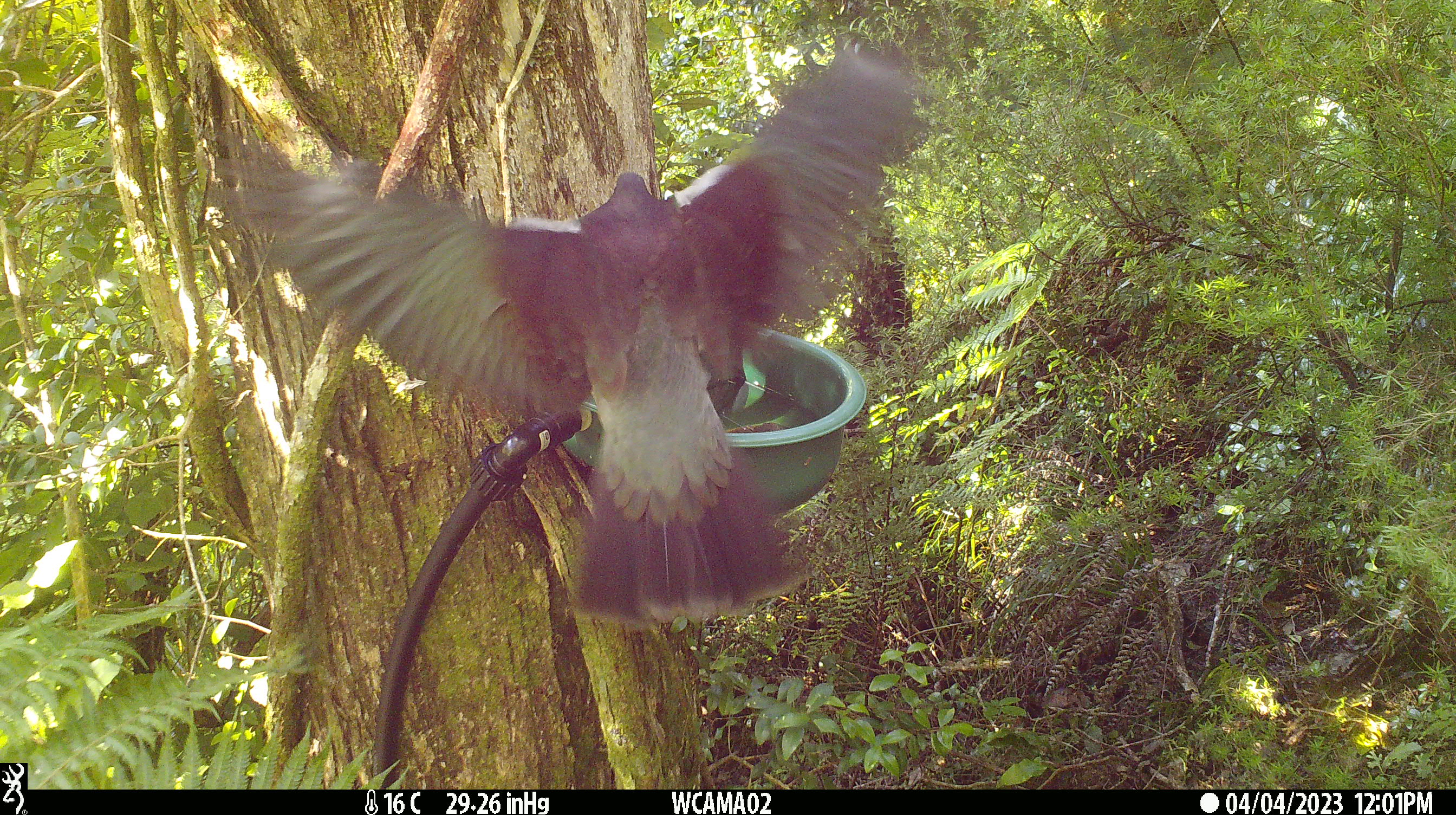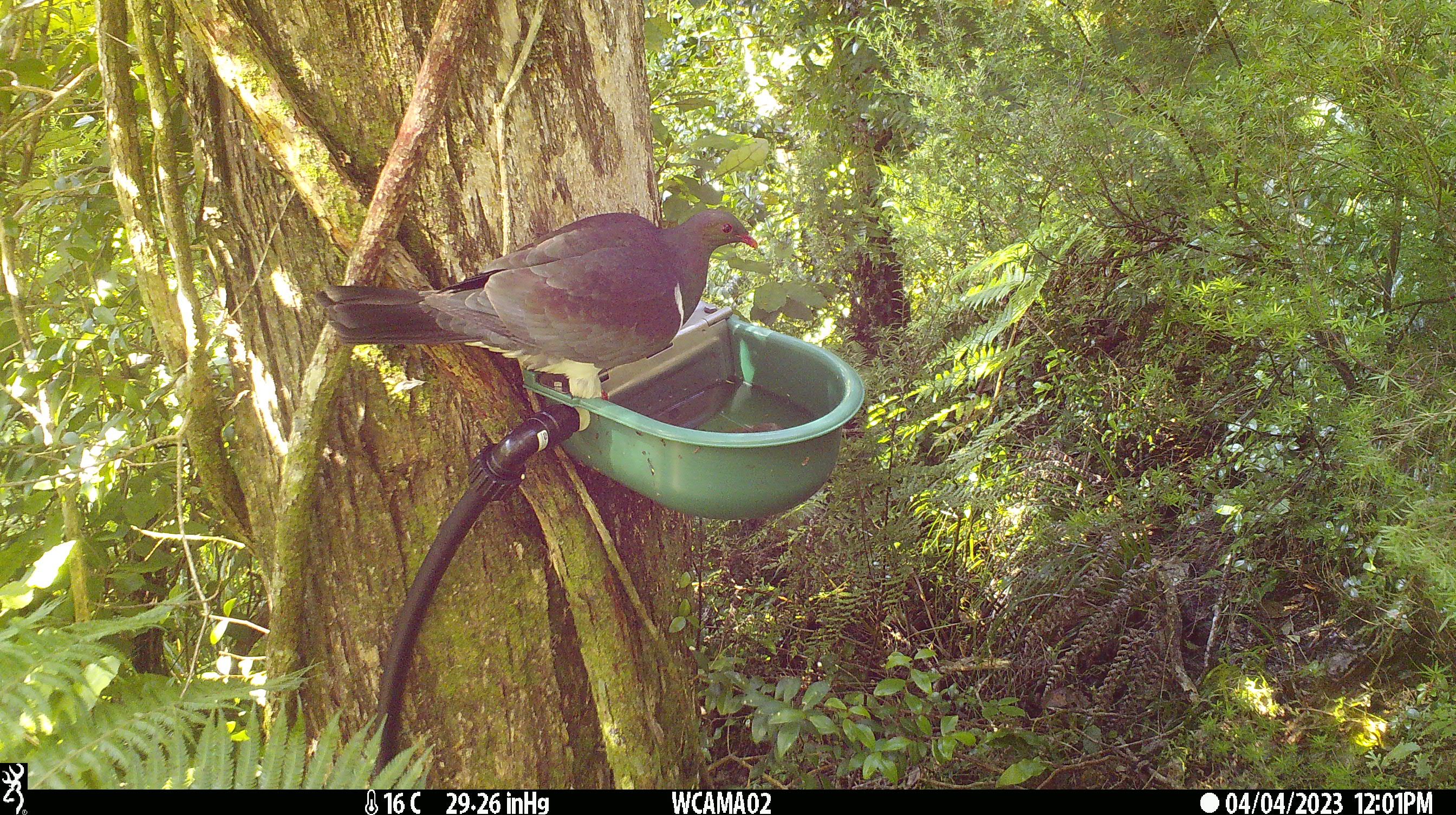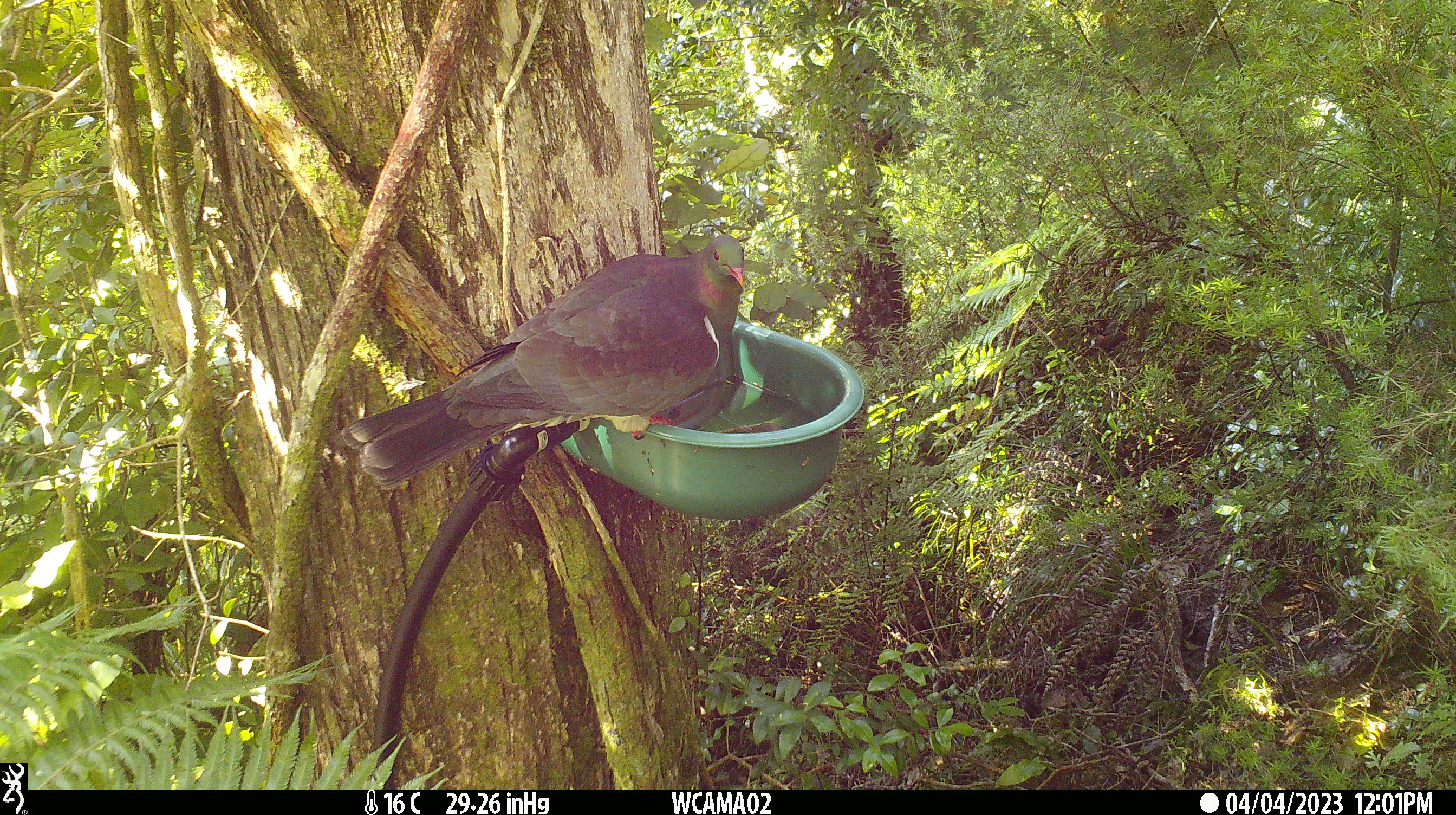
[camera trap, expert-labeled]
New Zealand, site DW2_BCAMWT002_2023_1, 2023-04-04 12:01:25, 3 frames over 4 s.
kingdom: Animalia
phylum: Chordata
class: Aves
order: Columbiformes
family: Columbidae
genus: Hemiphaga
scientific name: Hemiphaga novaeseelandiae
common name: new zealand pigeon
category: kereru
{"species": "kereru (new zealand pigeon) (Hemiphaga novaeseelandiae)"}